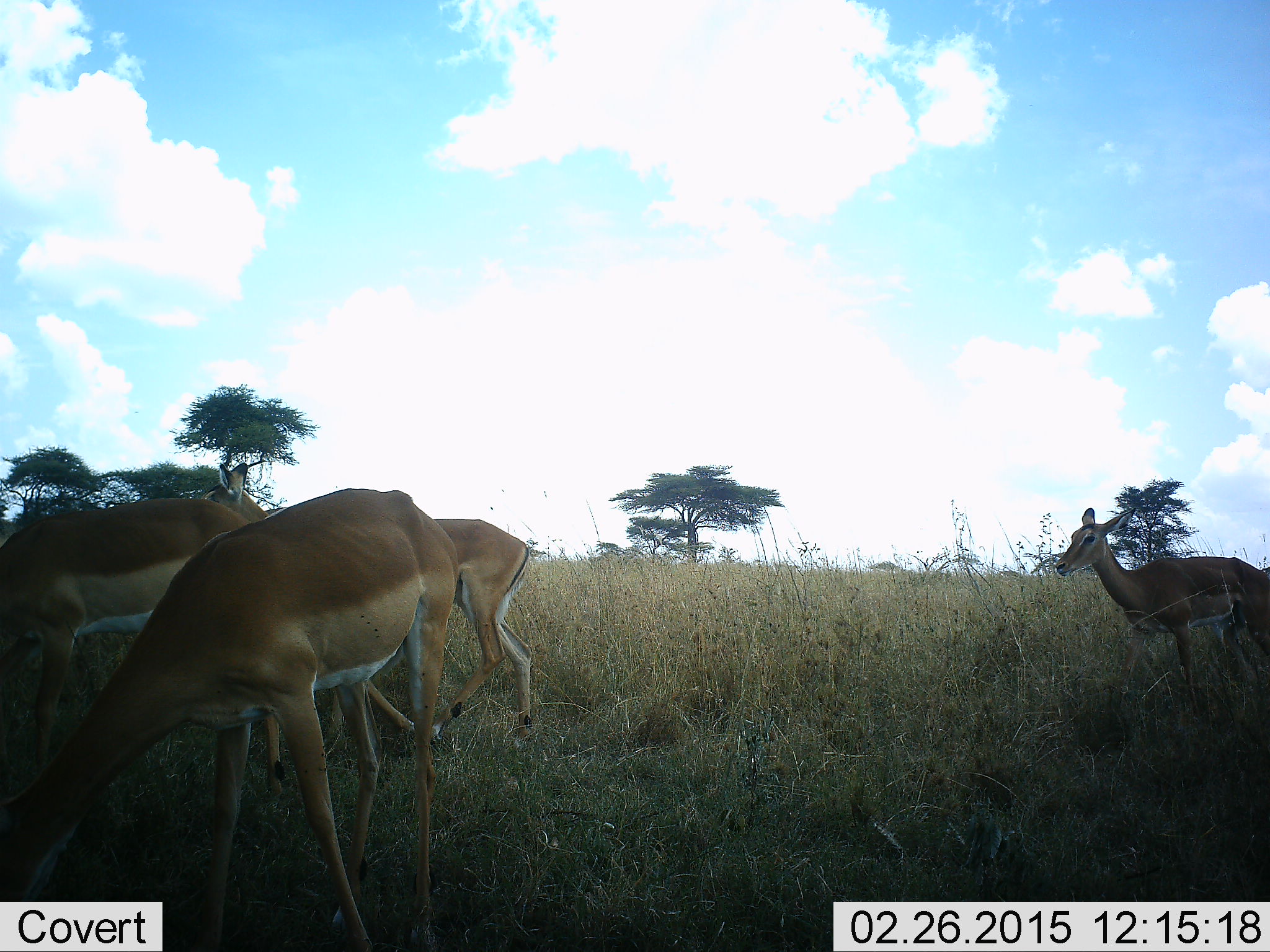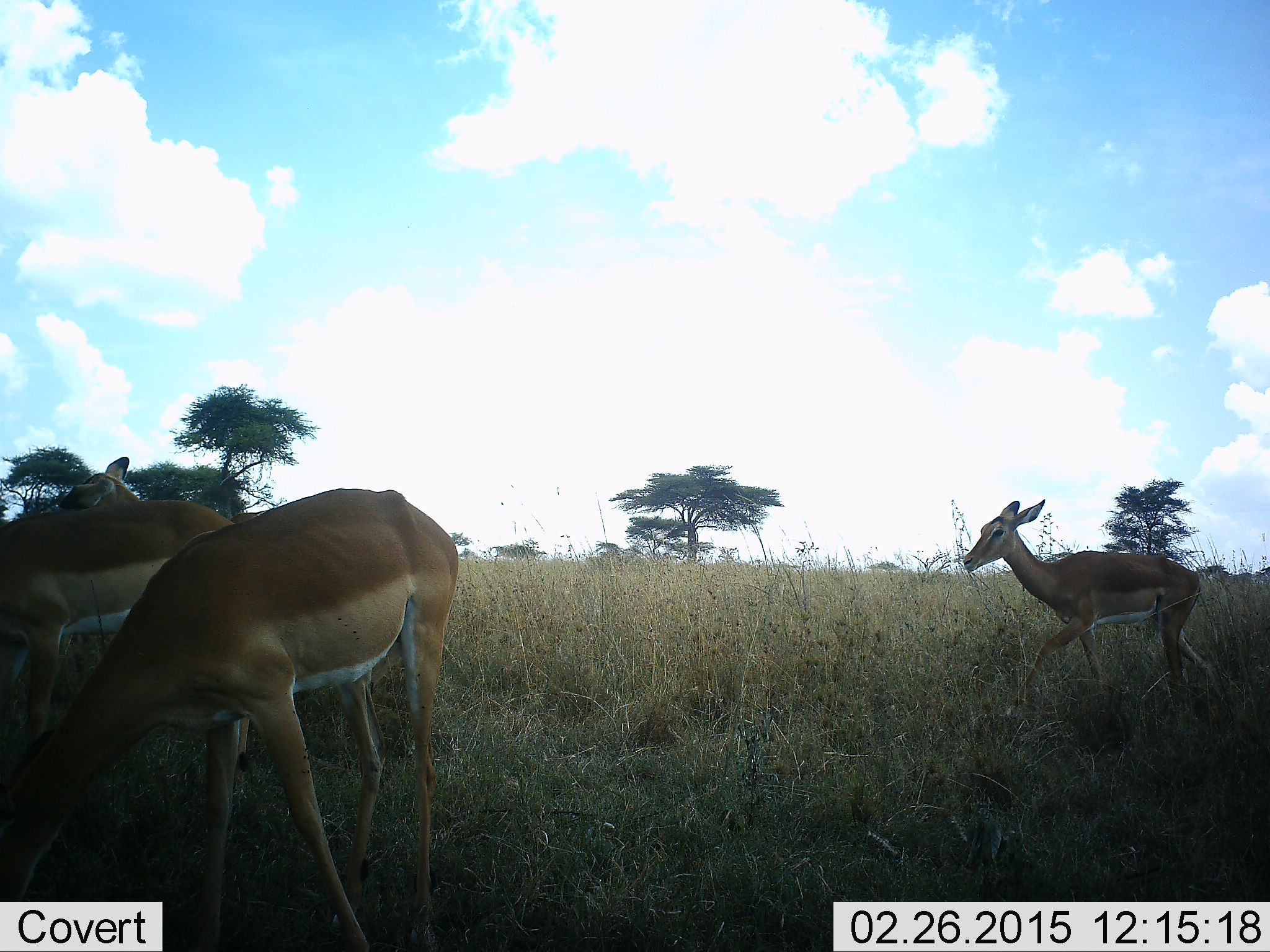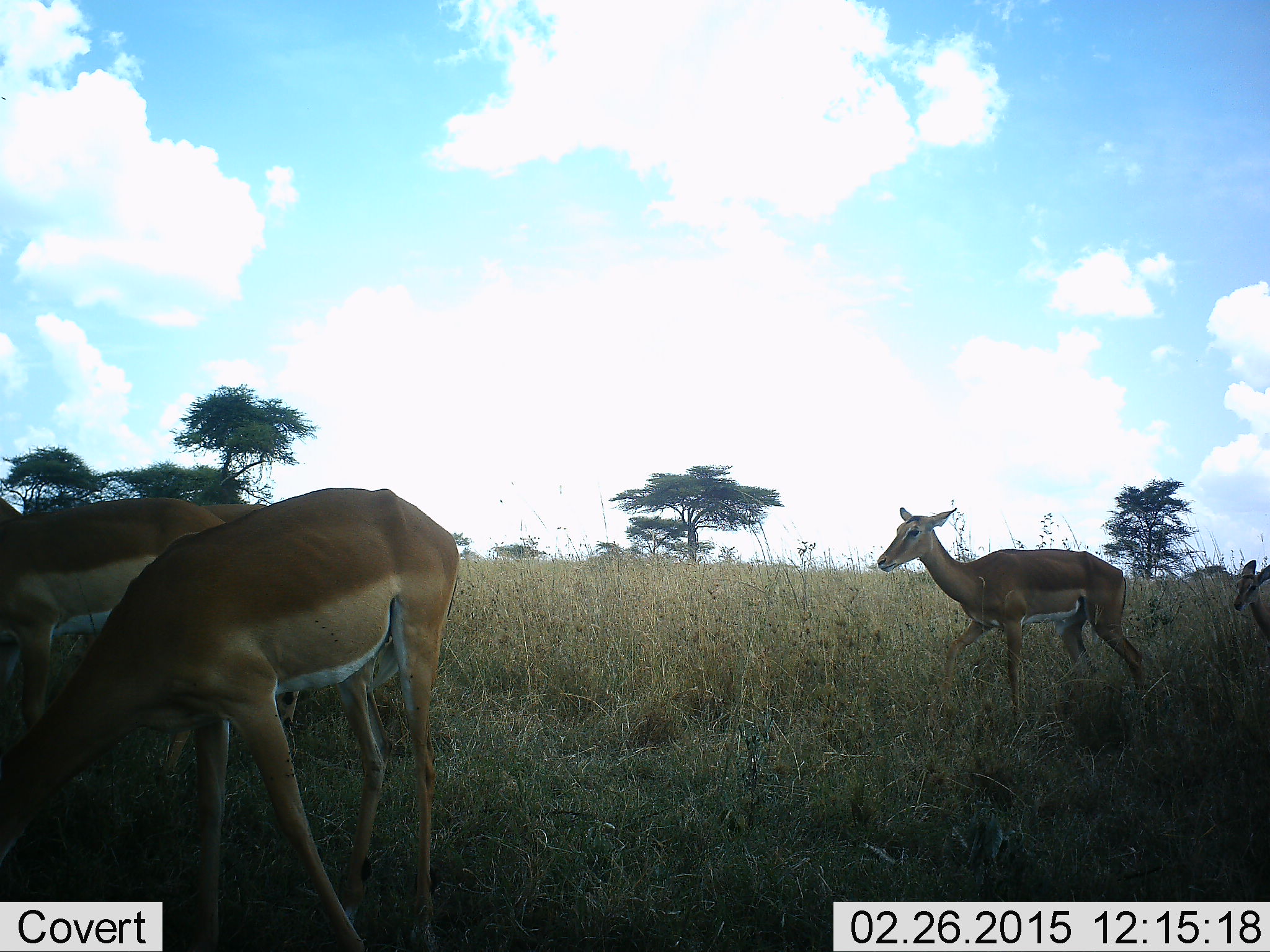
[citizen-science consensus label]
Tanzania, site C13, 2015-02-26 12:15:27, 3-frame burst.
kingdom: Animalia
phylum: Chordata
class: Mammalia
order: Artiodactyla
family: Bovidae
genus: Aepyceros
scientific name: Aepyceros melampus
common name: impala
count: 4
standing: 20%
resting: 0%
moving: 80%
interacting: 0%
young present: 20%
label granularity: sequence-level